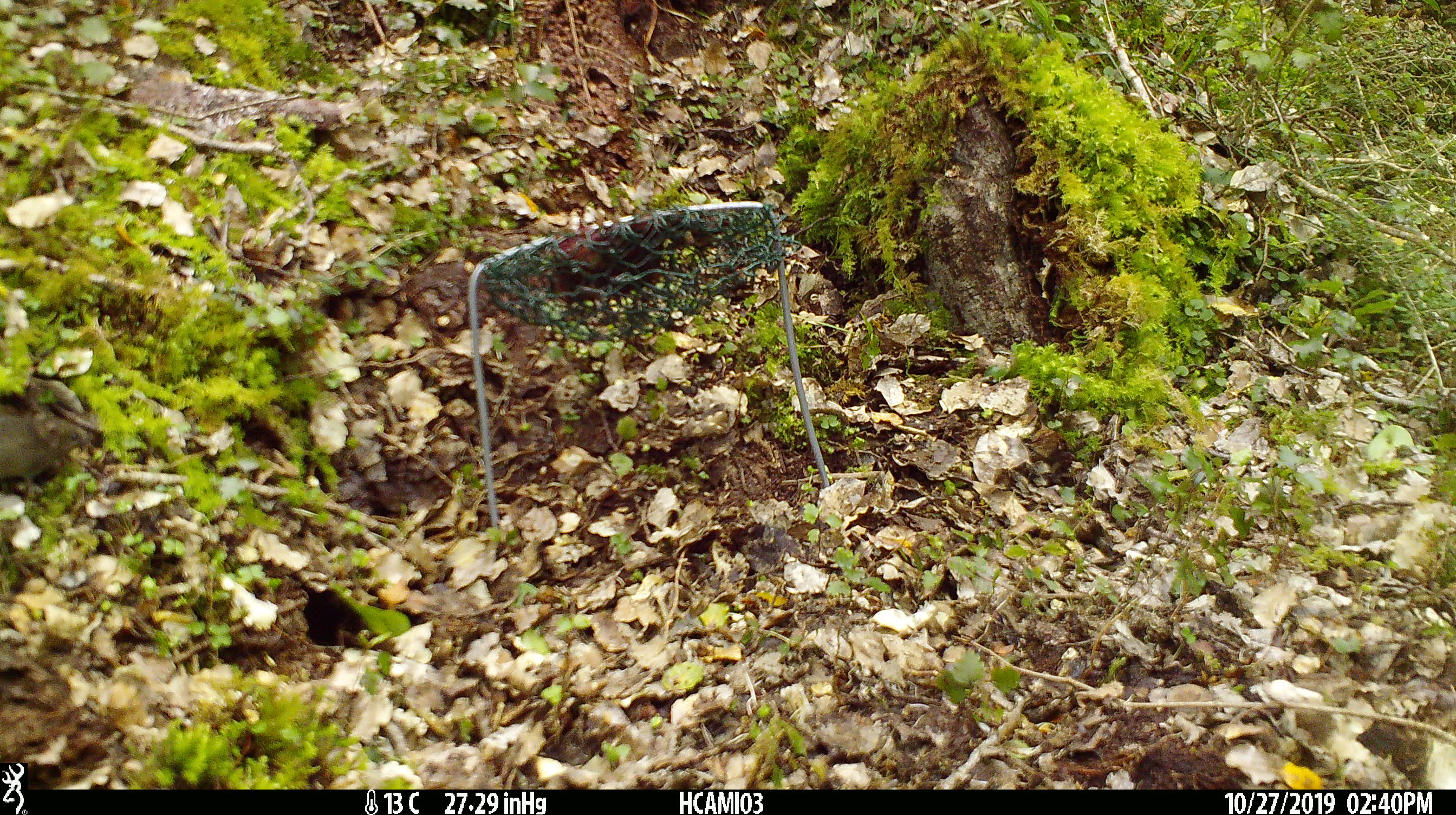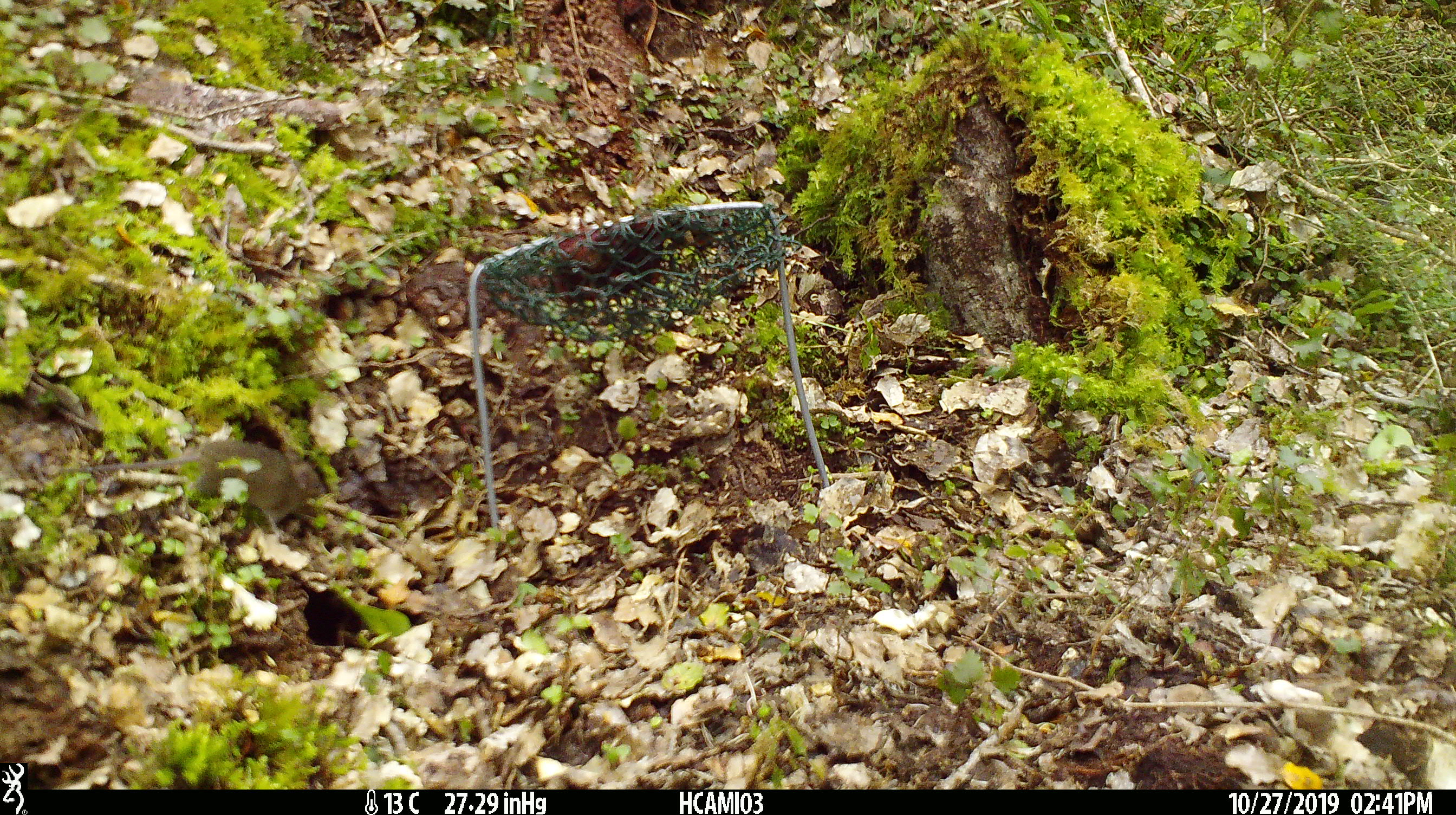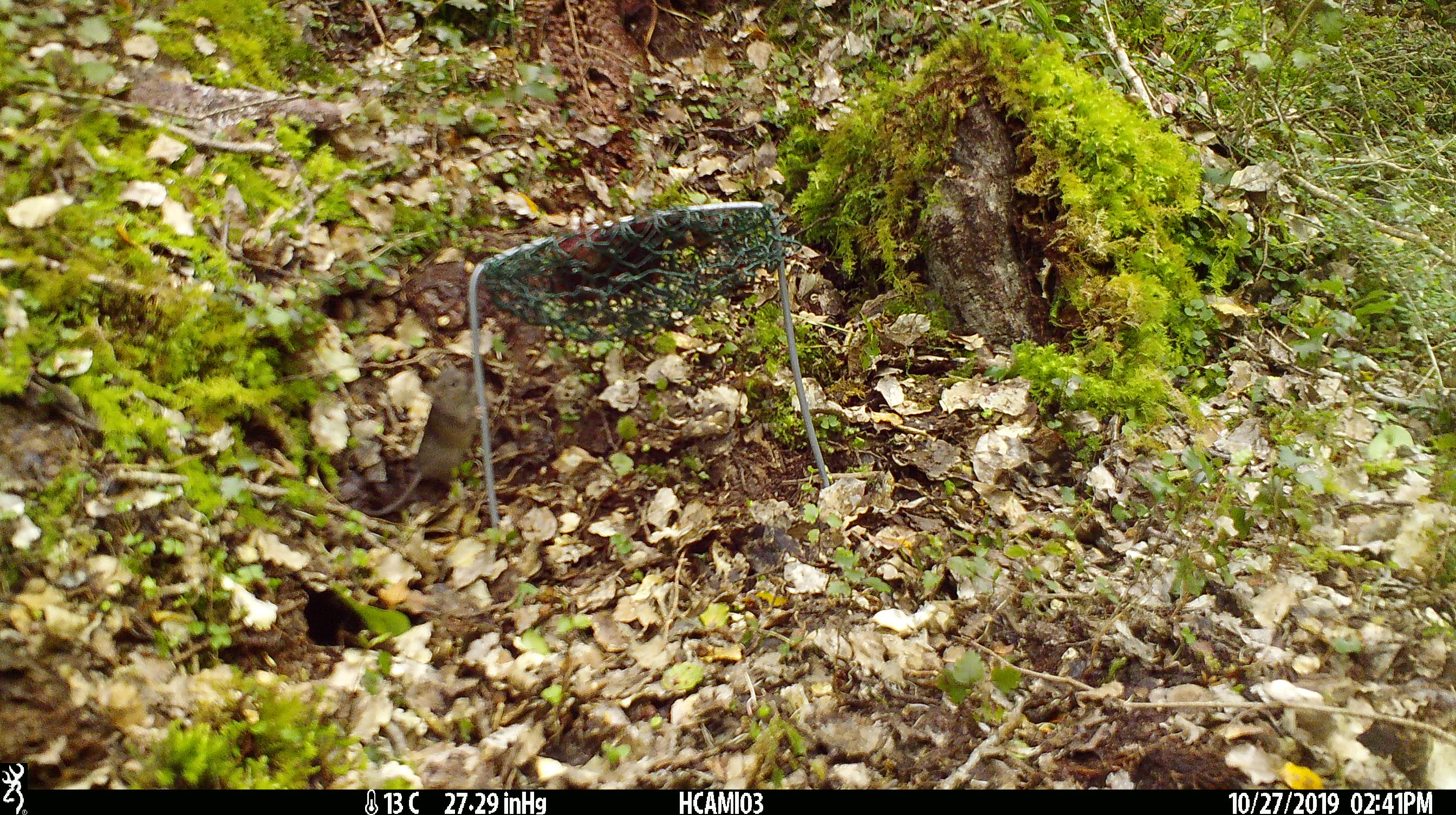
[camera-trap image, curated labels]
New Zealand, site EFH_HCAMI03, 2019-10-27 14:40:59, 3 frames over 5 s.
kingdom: Animalia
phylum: Chordata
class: Mammalia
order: Rodentia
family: Muridae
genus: Mus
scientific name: Mus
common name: mouse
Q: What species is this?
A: Mouse (Mus).